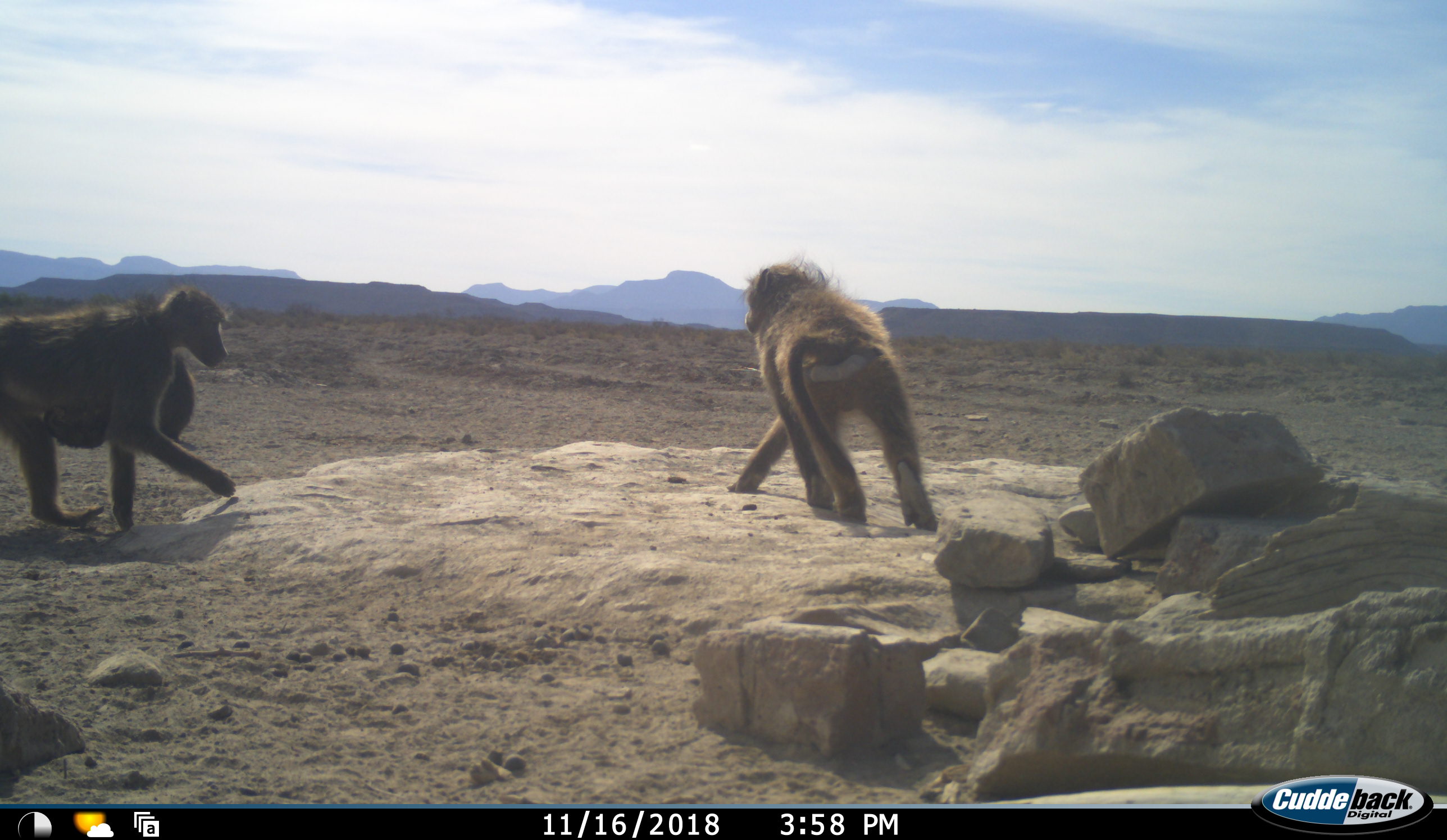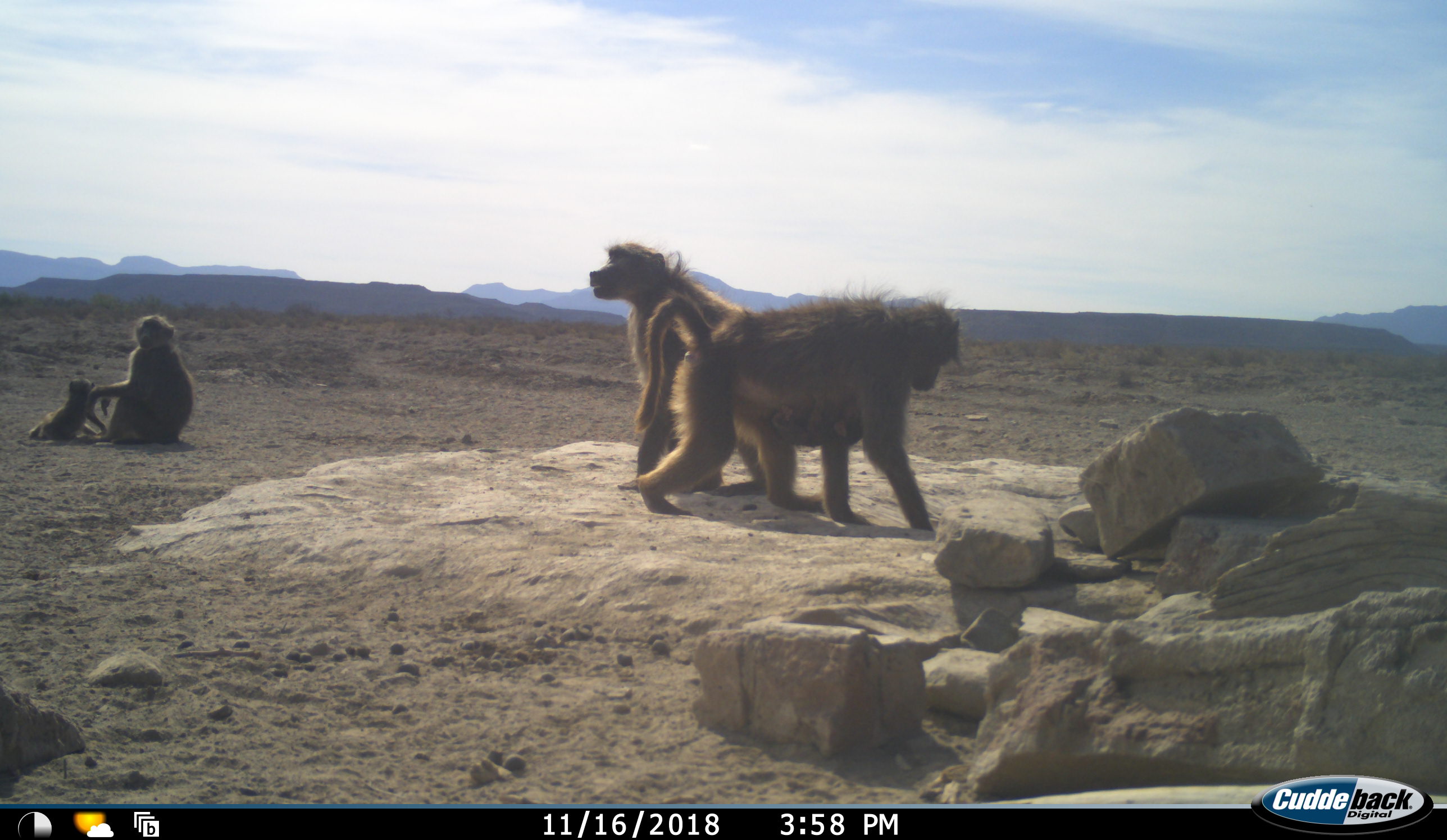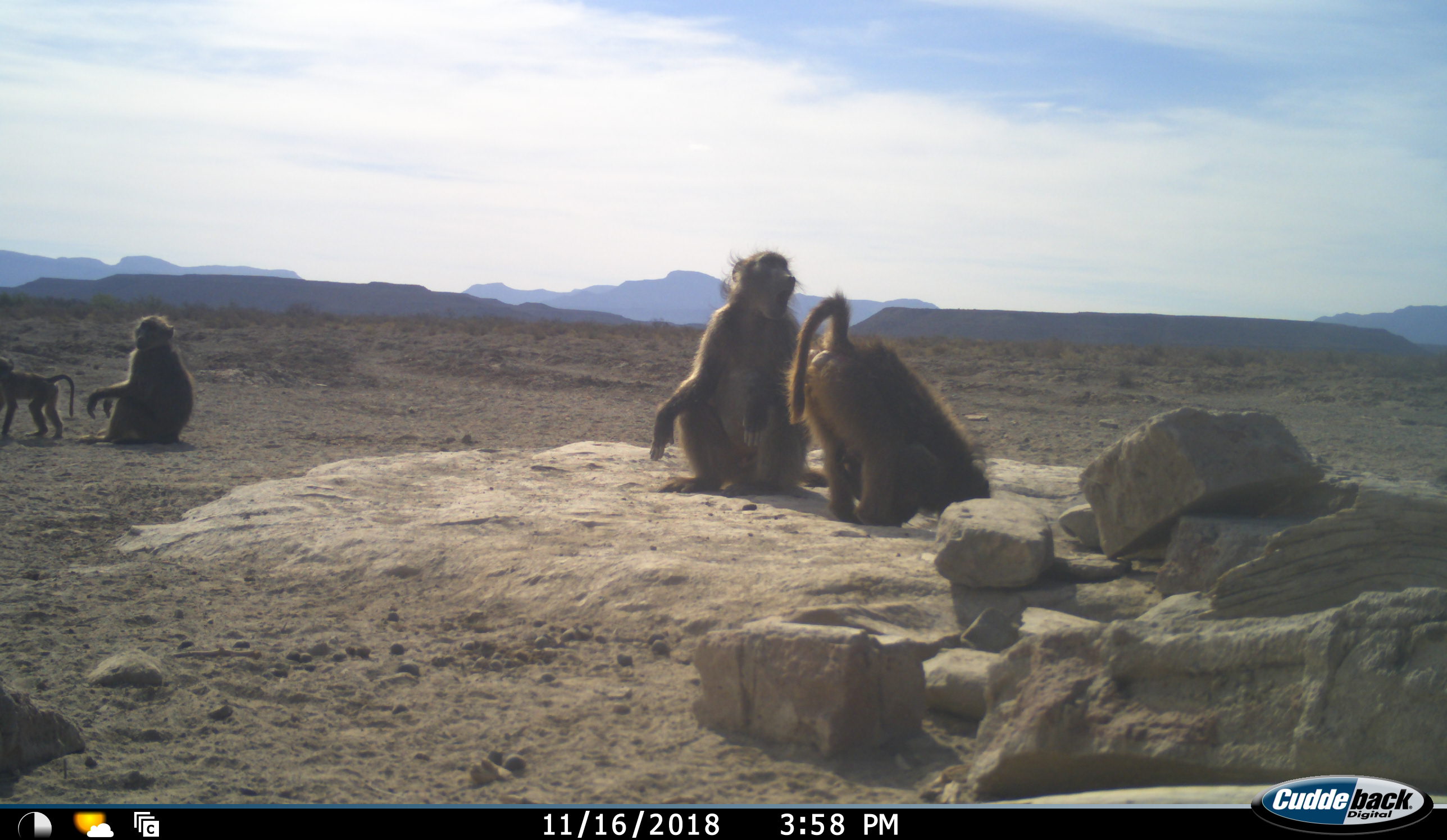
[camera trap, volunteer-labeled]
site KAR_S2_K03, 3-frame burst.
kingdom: Animalia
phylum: Chordata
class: Mammalia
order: Primates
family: Cercopithecidae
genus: Papio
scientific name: Papio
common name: baboon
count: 4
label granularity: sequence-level